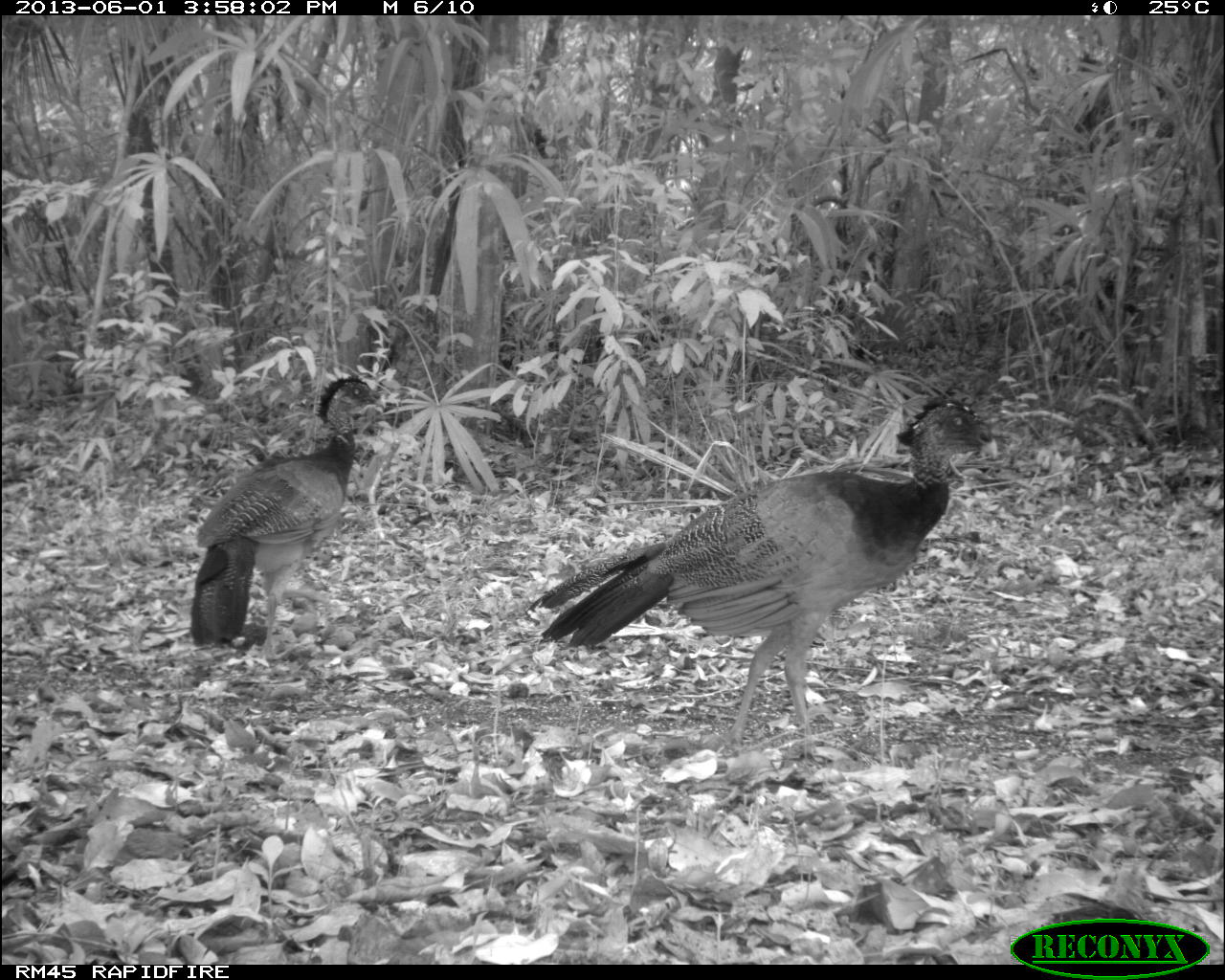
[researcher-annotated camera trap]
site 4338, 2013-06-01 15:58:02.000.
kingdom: Animalia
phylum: Chordata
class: Aves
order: Galliformes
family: Cracidae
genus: Crax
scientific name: Crax rubra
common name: great curassow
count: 2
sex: female